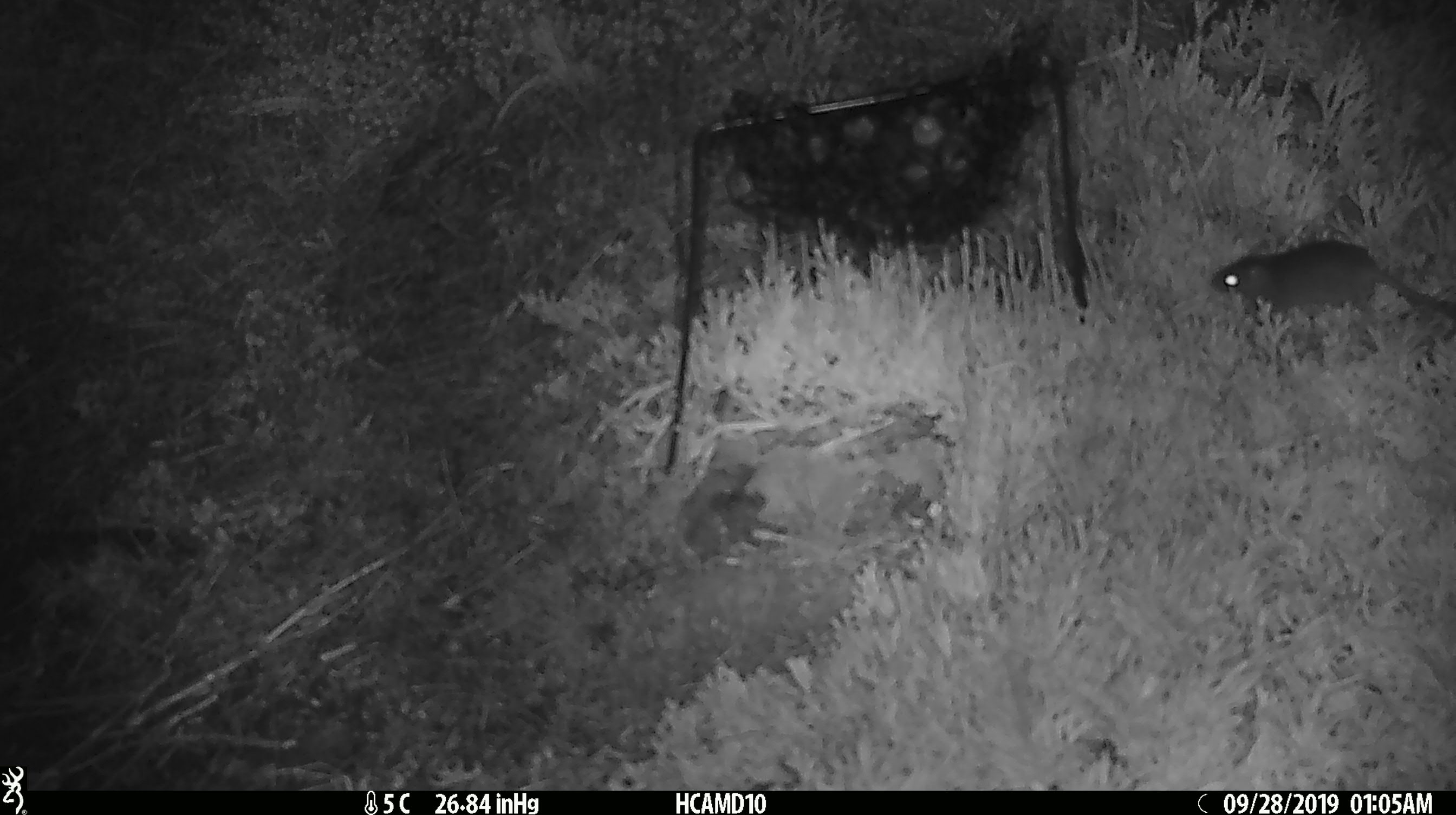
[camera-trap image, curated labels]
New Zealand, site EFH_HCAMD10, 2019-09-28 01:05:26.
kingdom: Animalia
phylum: Chordata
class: Mammalia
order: Rodentia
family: Muridae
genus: Mus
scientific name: Mus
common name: mouse